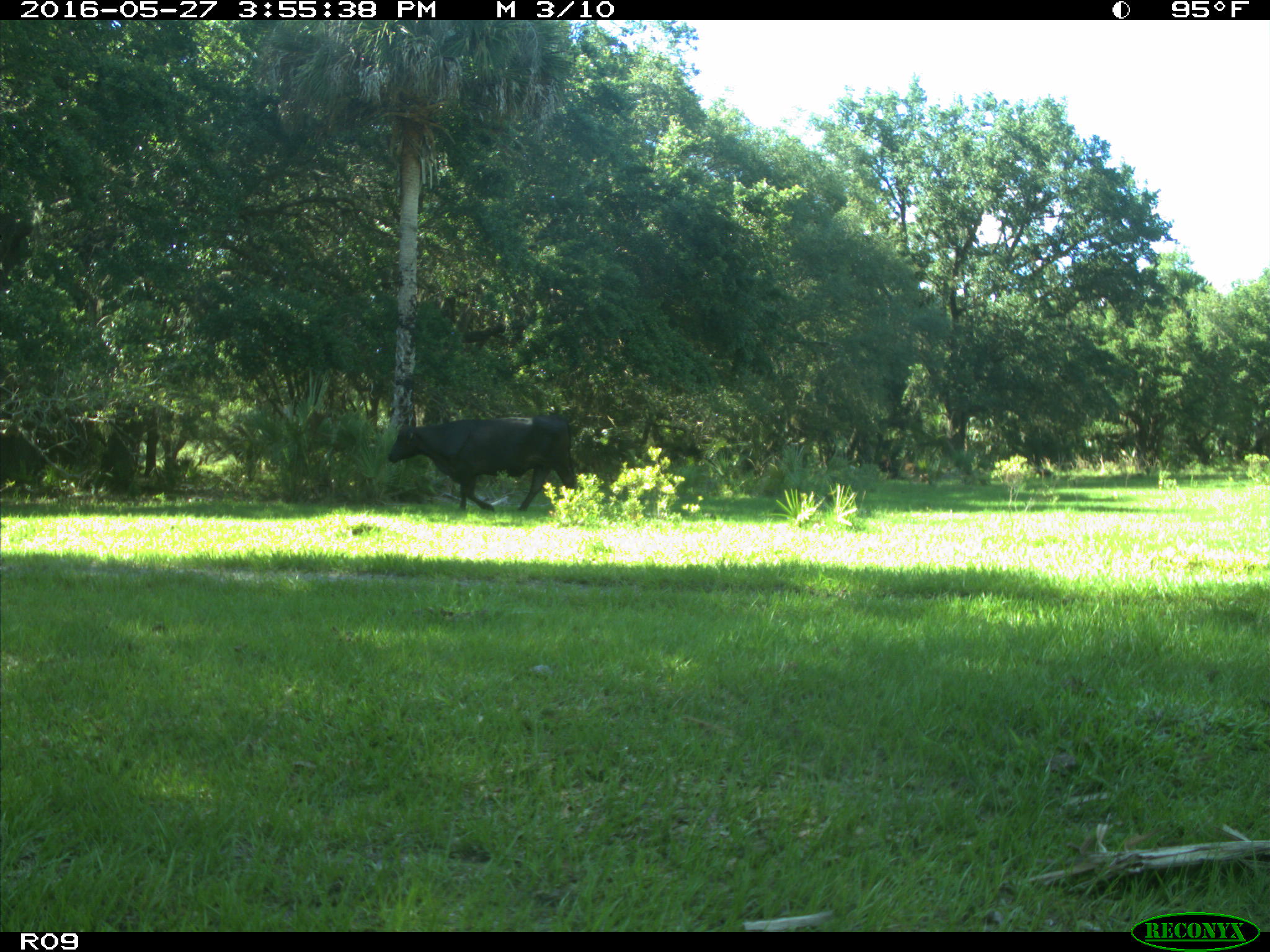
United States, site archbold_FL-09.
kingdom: Animalia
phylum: Chordata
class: Mammalia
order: Artiodactyla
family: Bovidae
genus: Bos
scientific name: Bos taurus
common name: domestic cow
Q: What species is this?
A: Bos taurus (domestic cow).